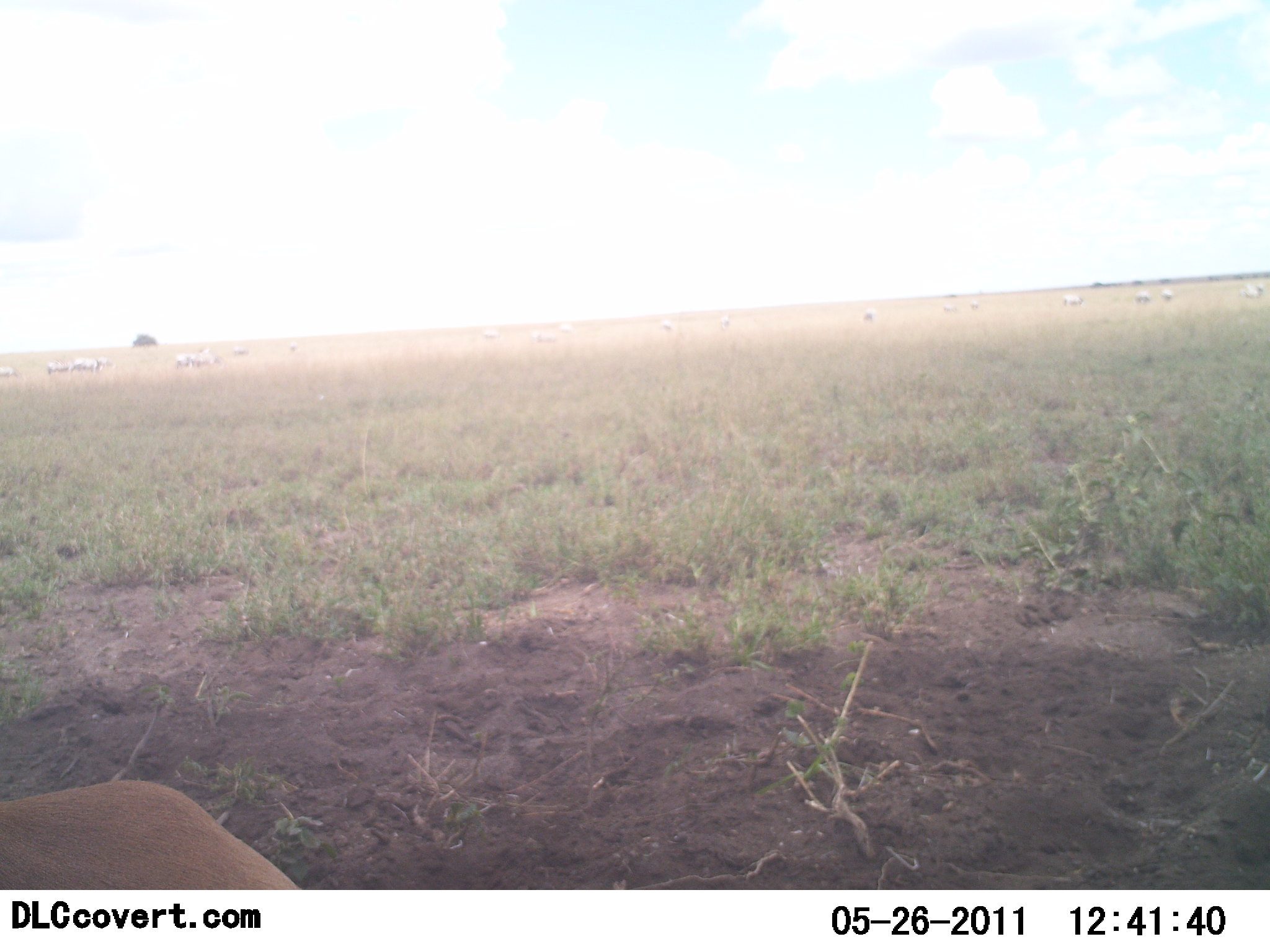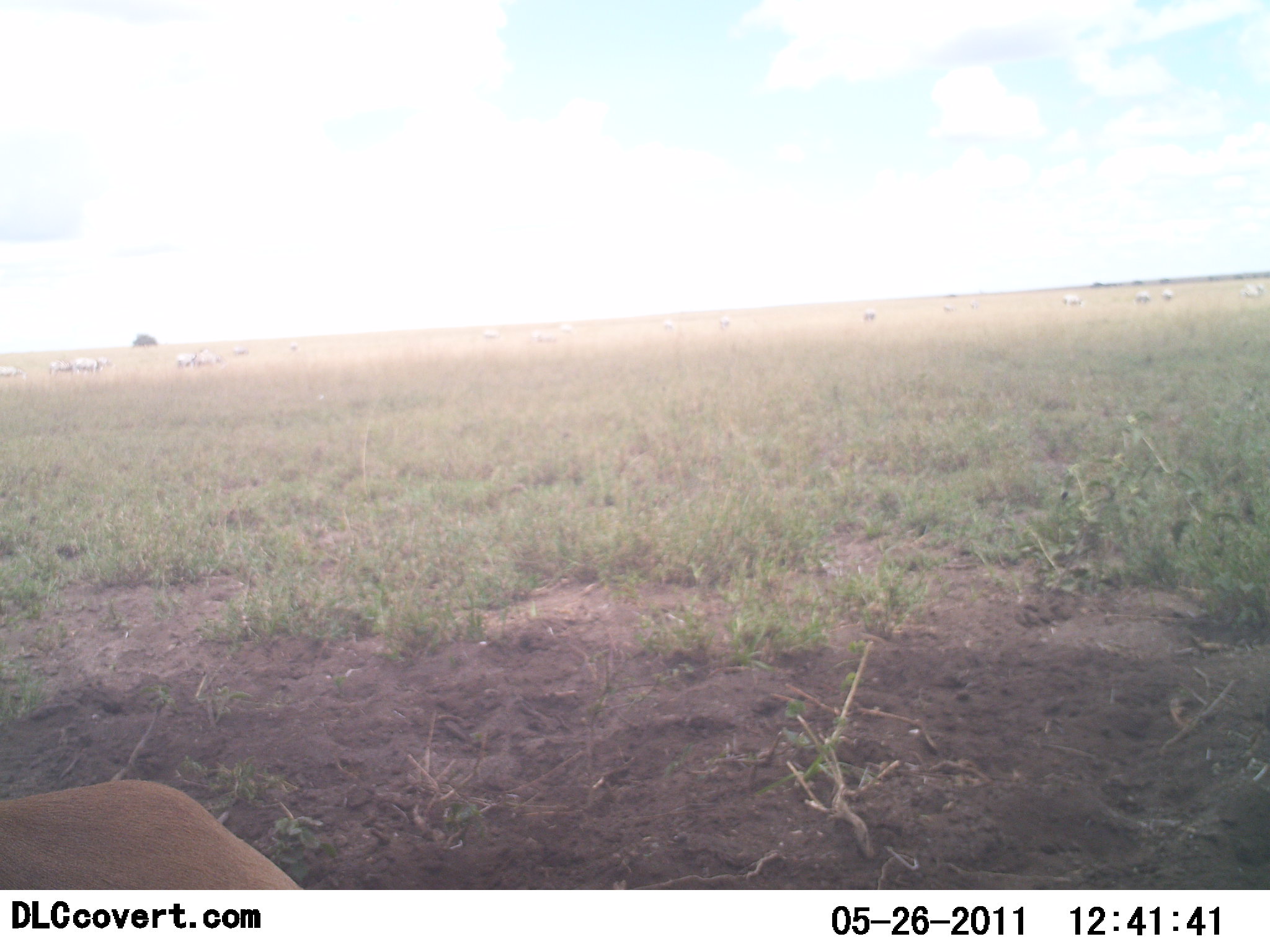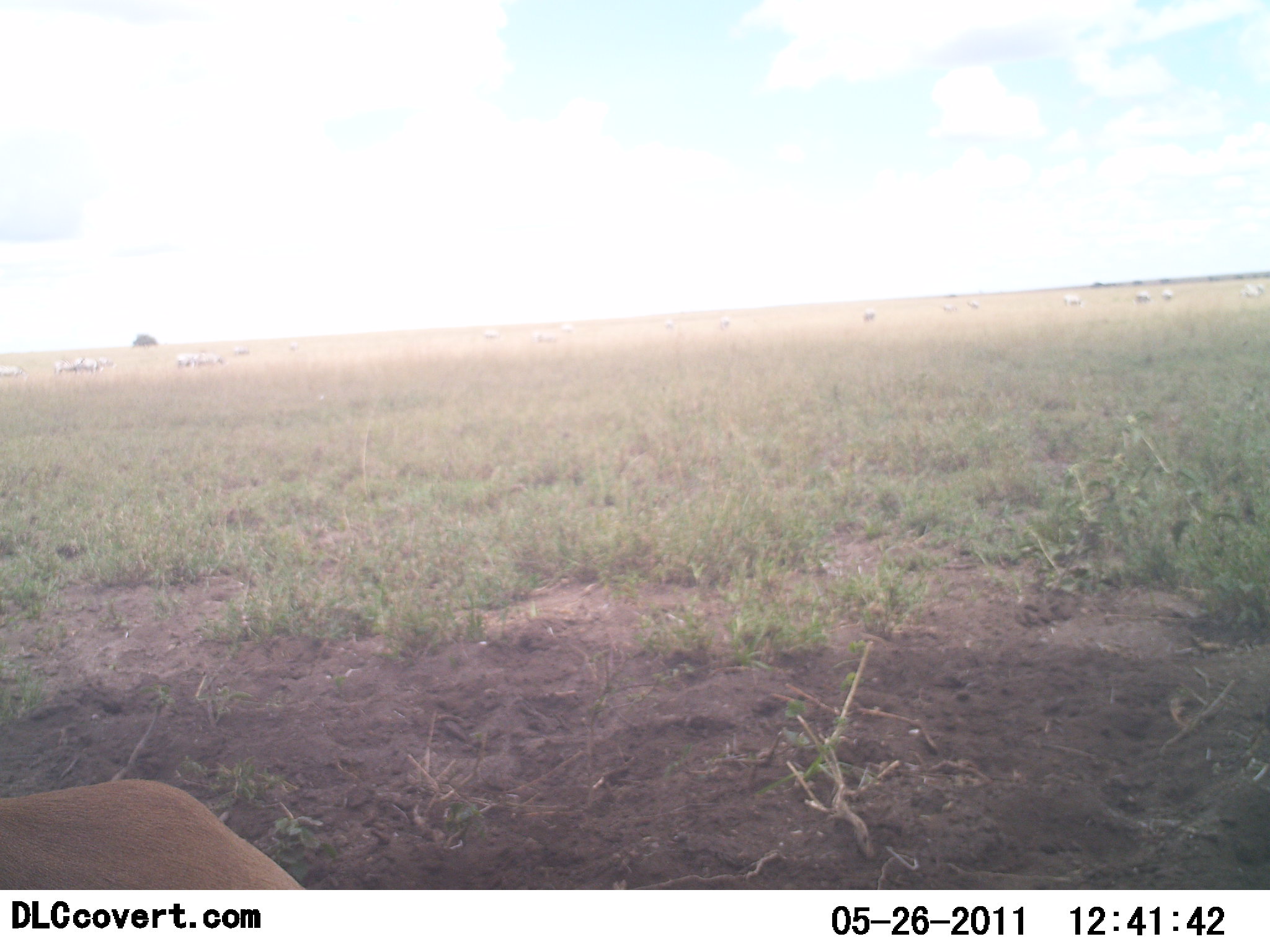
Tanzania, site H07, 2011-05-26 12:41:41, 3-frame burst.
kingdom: Animalia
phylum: Chordata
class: Mammalia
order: Carnivora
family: Felidae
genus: Panthera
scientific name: Panthera leo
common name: lion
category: lionfemale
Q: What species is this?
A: Lionfemale (lion) (Panthera leo).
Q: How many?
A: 1.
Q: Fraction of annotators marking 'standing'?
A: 0%.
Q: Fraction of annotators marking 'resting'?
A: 100%.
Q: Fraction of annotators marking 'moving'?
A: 0%.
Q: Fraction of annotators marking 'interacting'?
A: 0%.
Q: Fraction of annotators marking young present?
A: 0%.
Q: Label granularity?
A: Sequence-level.